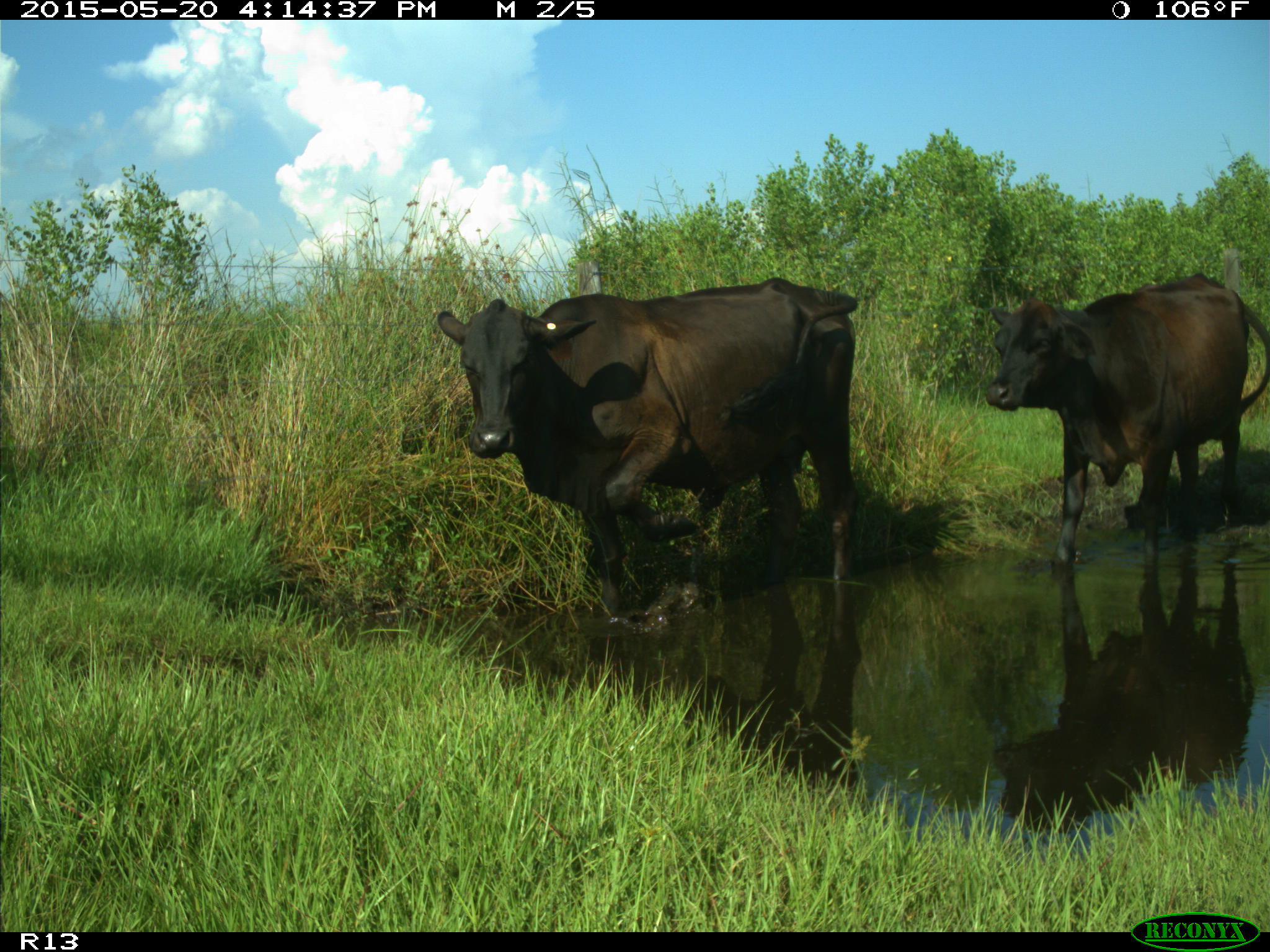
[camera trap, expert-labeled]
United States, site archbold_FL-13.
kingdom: Animalia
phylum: Chordata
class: Mammalia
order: Artiodactyla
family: Bovidae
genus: Bos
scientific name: Bos taurus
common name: domestic cow